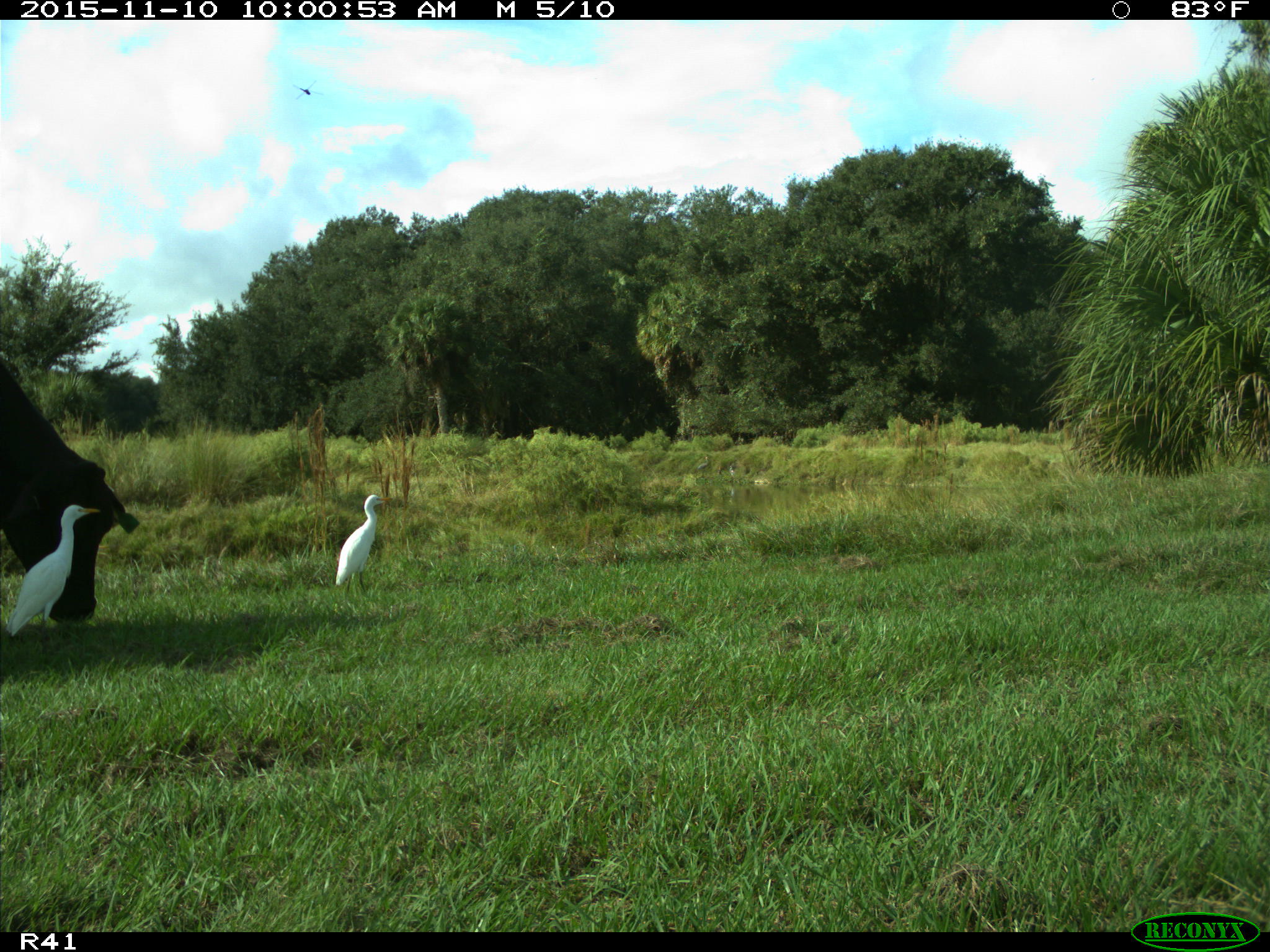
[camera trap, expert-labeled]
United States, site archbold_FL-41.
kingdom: Animalia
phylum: Chordata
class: Mammalia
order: Artiodactyla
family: Bovidae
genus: Bos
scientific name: Bos taurus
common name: domestic cow